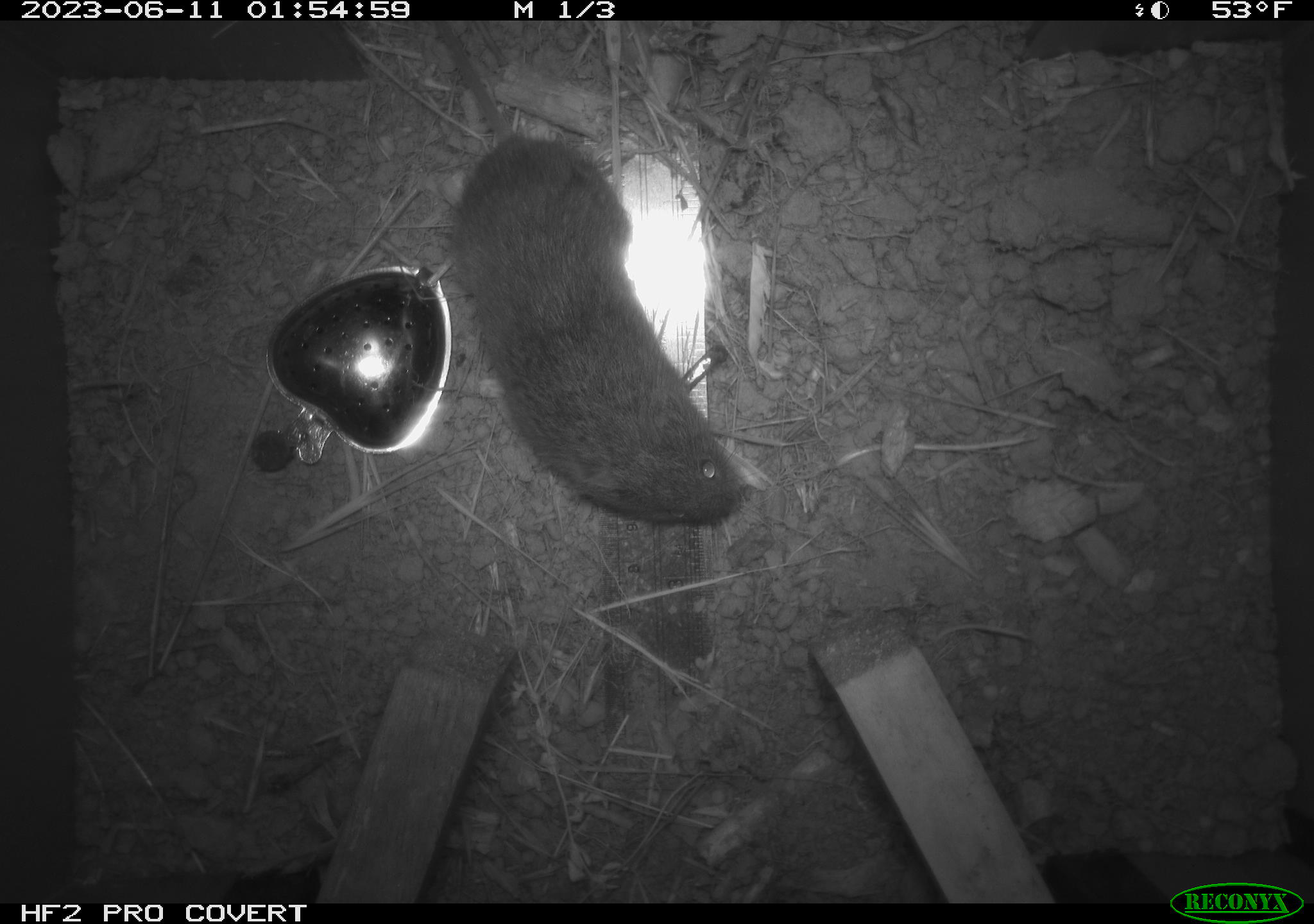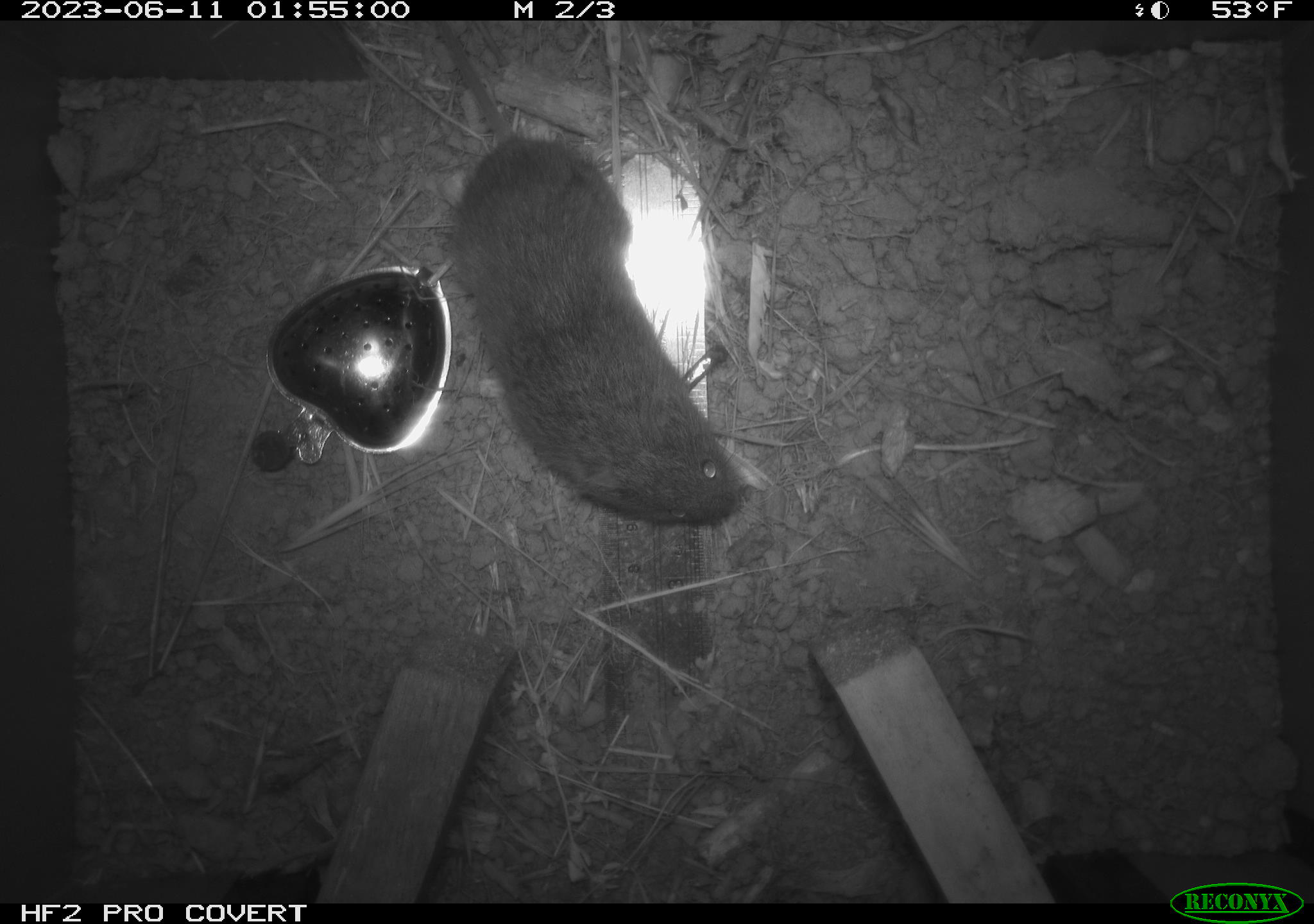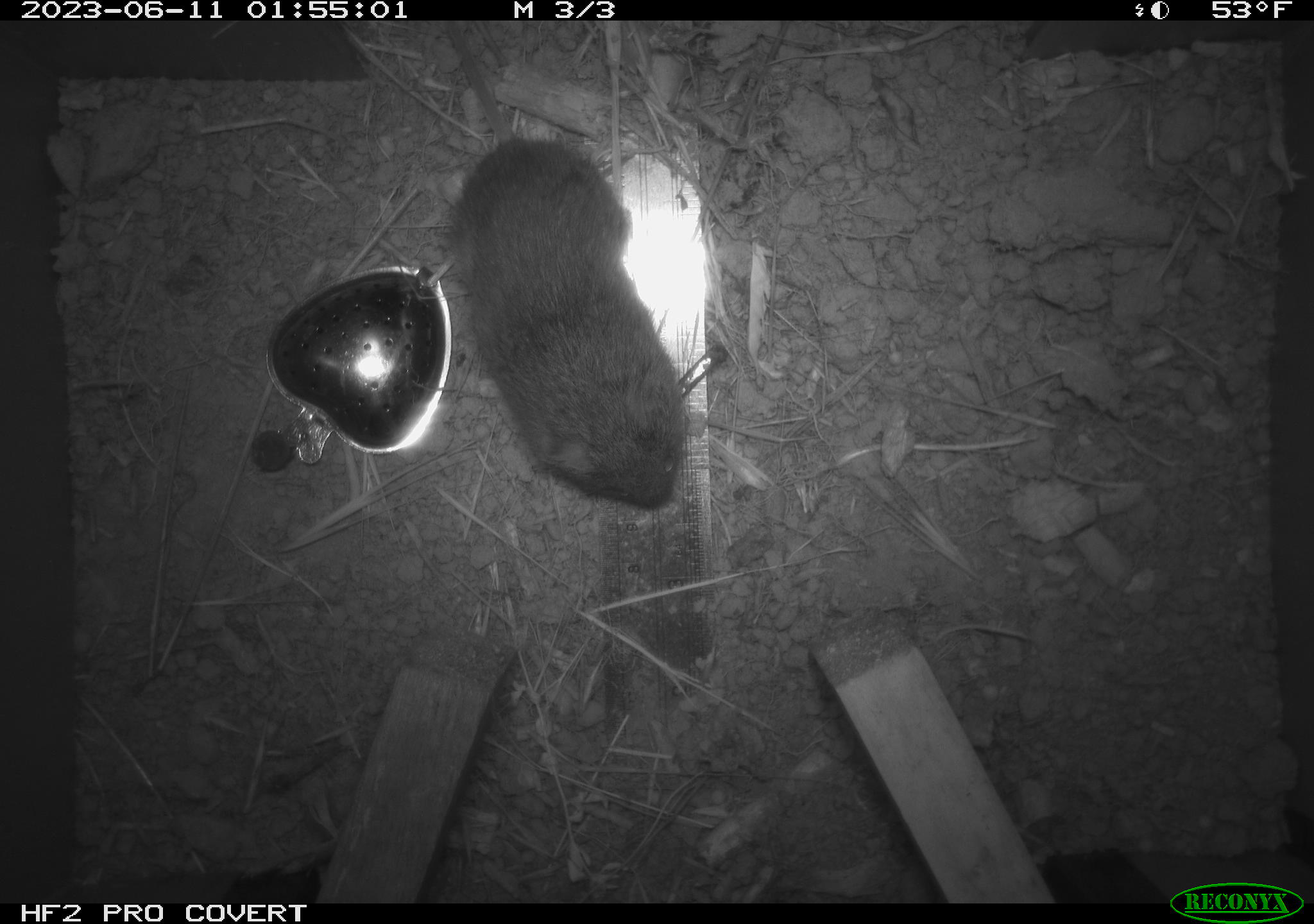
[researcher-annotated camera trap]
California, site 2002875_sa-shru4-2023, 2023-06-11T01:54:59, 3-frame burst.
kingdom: Animalia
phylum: Chordata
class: Mammalia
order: Rodentia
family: Cricetidae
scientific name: Arvicolinae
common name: voles, lemmings, and muskrats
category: arvicolinae subfamily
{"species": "arvicolinae subfamily (voles, lemmings, and muskrats) (Arvicolinae)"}